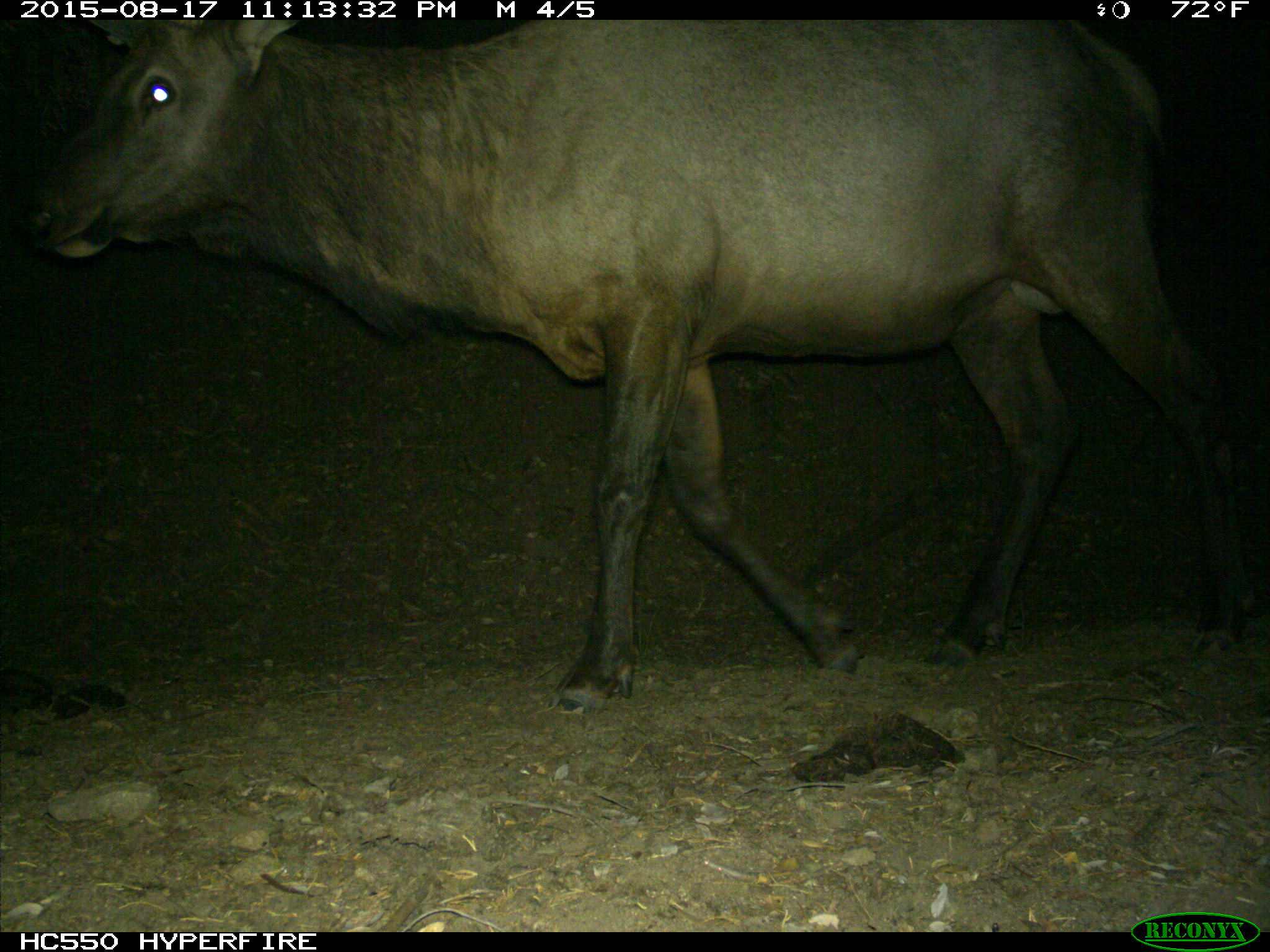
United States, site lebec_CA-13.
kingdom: Animalia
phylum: Chordata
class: Mammalia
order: Artiodactyla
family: Cervidae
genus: Cervus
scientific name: Cervus canadensis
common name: elk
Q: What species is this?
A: Cervus canadensis (elk).